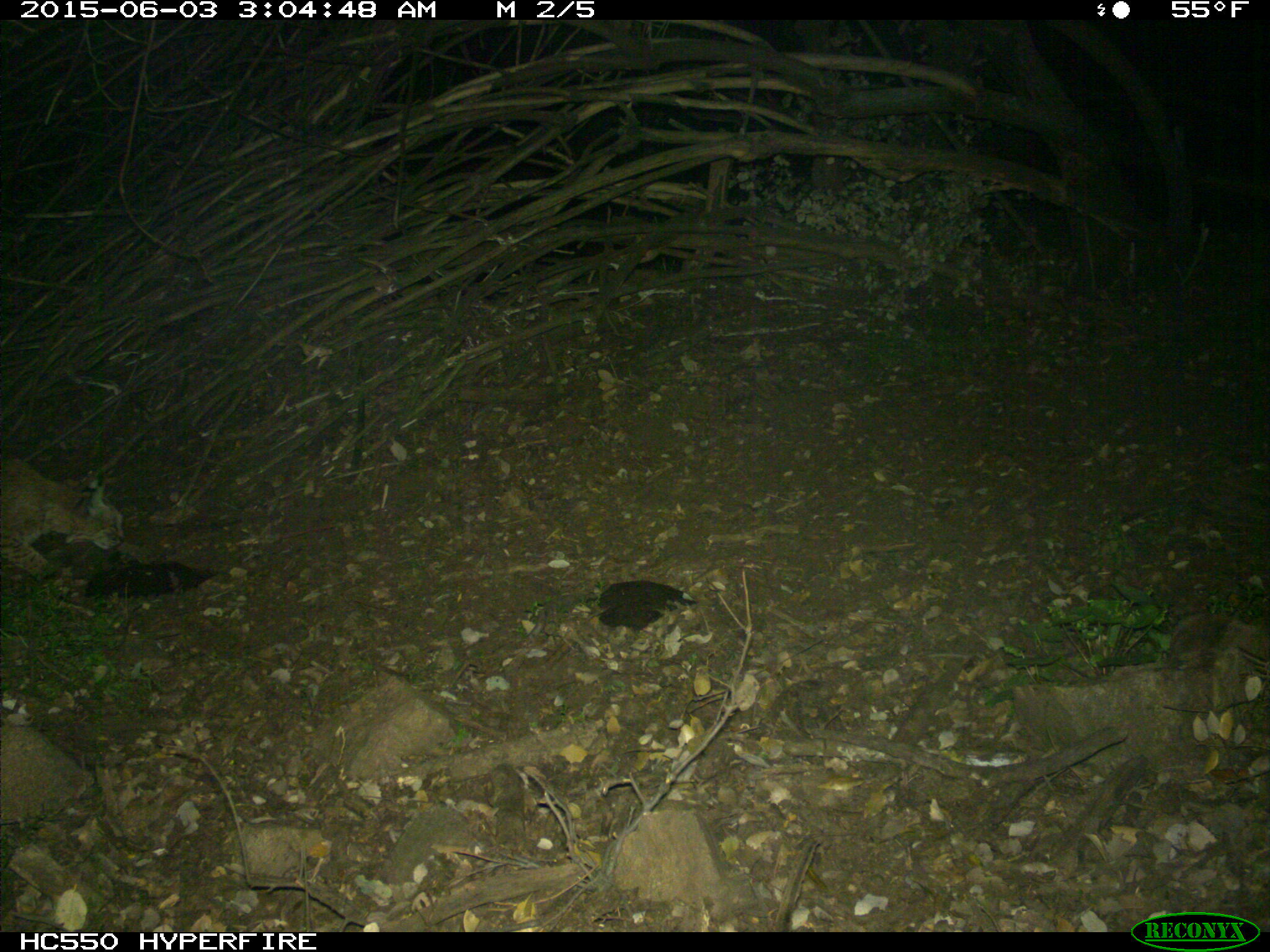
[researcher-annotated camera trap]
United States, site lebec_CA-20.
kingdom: Animalia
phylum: Chordata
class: Mammalia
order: Carnivora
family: Felidae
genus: Lynx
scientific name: Lynx rufus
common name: bobcat